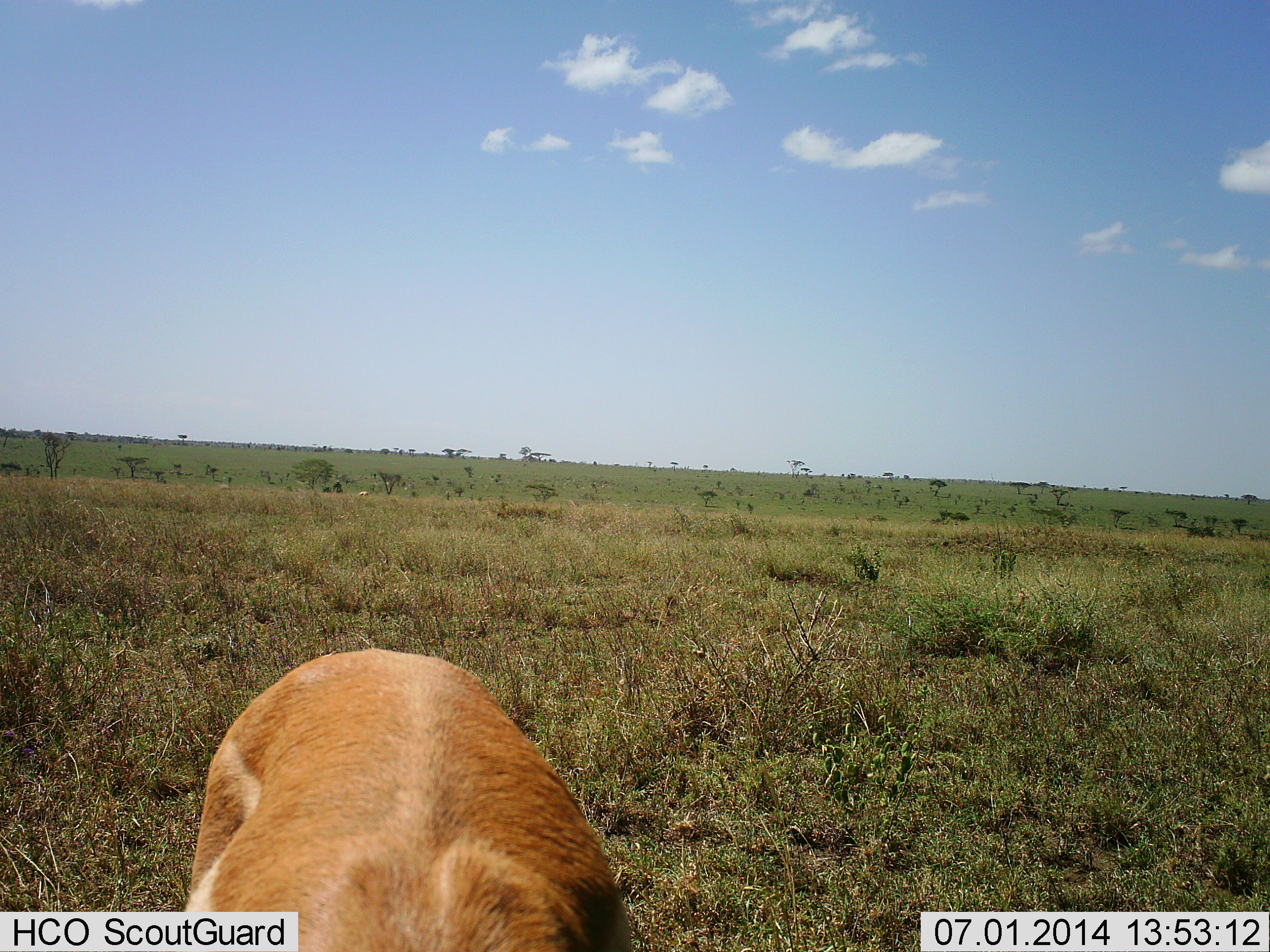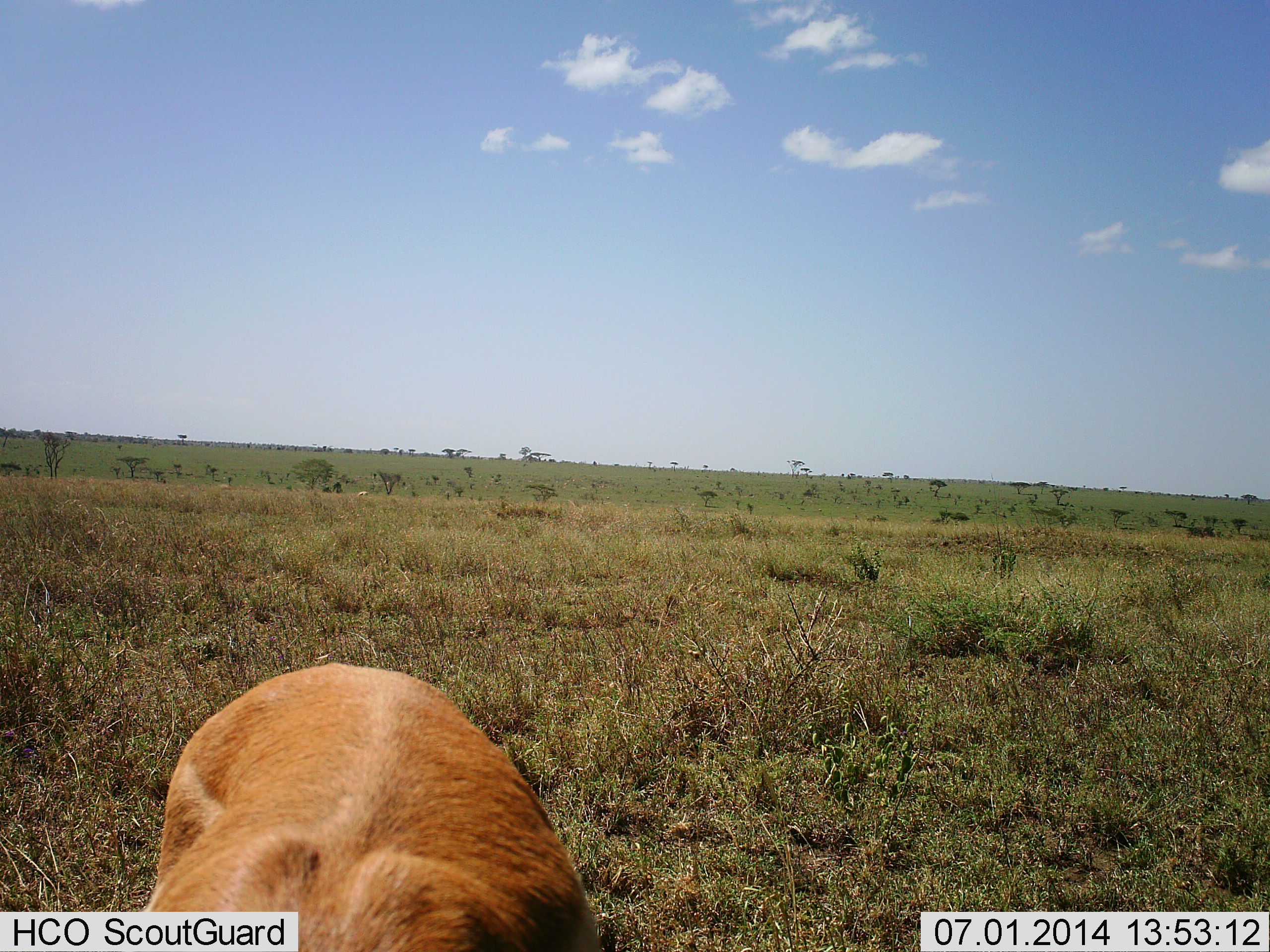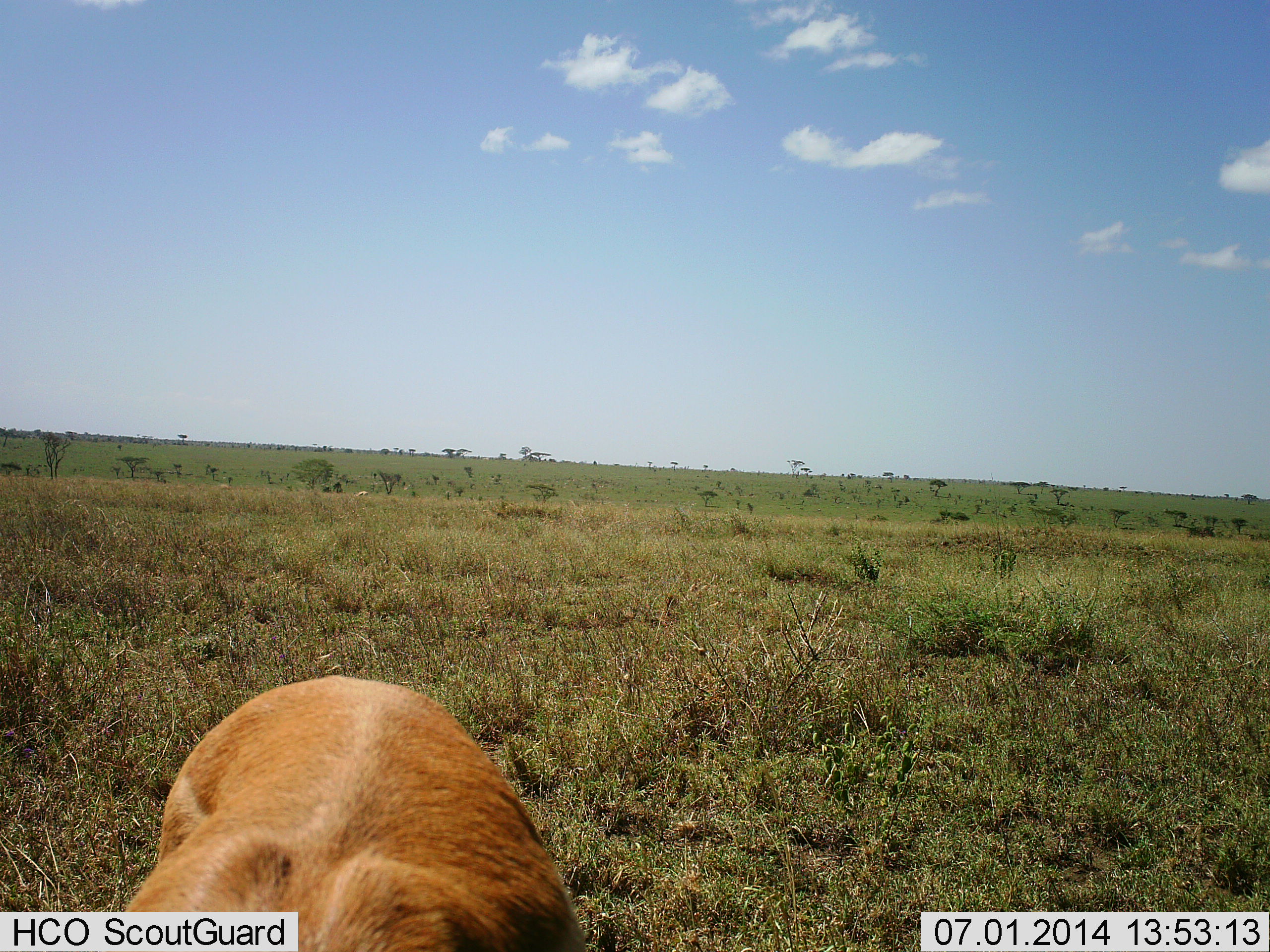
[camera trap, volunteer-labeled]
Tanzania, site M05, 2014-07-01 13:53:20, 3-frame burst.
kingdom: Animalia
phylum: Chordata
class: Mammalia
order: Artiodactyla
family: Bovidae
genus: Eudorcas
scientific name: Eudorcas thomsonii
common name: thomson's gazelle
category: gazellethomsons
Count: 1.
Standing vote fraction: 60%.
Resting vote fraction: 0%.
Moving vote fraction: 0%.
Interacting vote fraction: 0%.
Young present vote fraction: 0%.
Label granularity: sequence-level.